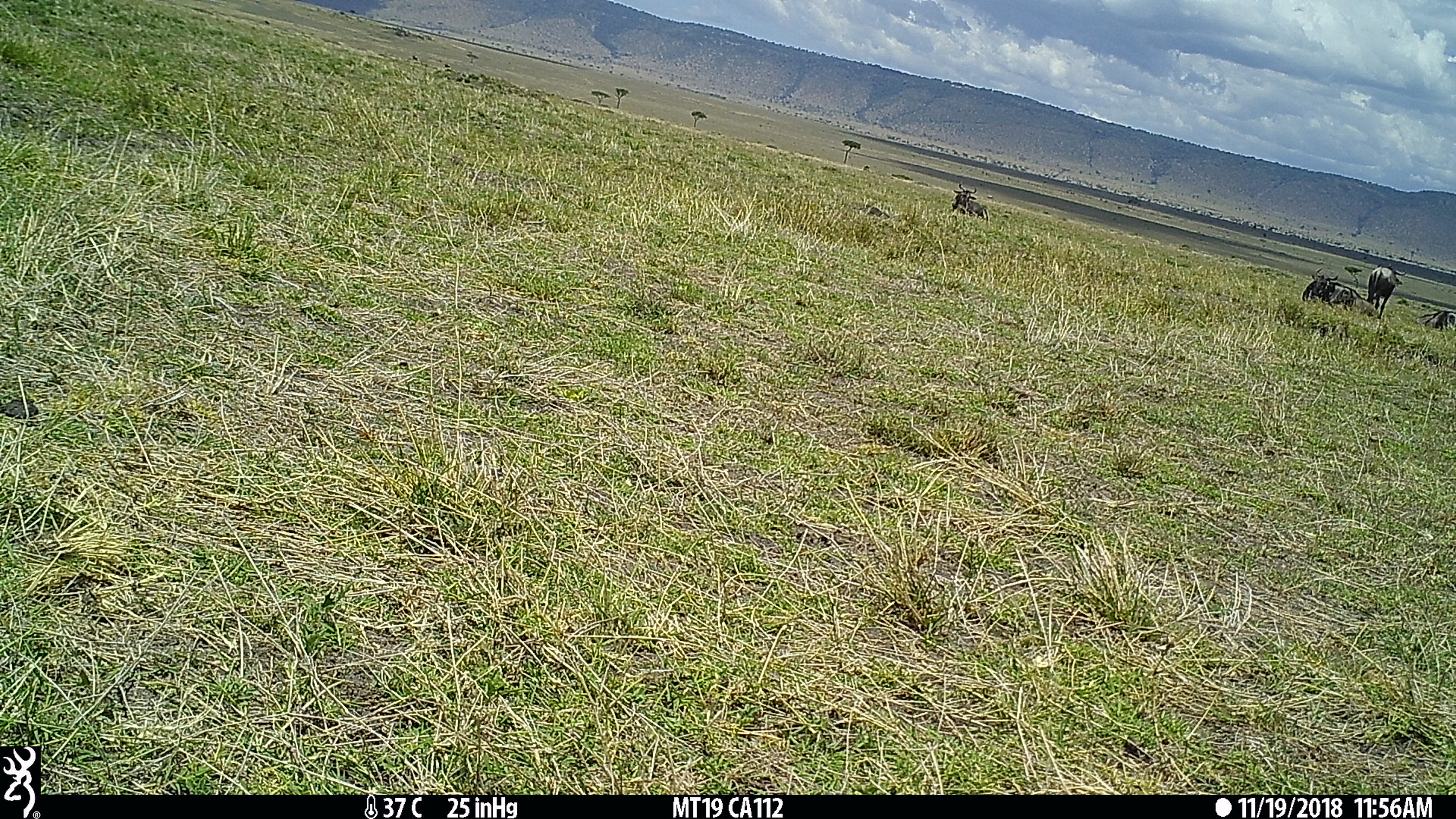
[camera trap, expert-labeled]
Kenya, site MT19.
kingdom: Animalia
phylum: Chordata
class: Mammalia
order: Artiodactyla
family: Bovidae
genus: Connochaetes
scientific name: Connochaetes taurinus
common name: blue wildebeest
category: wildebeest